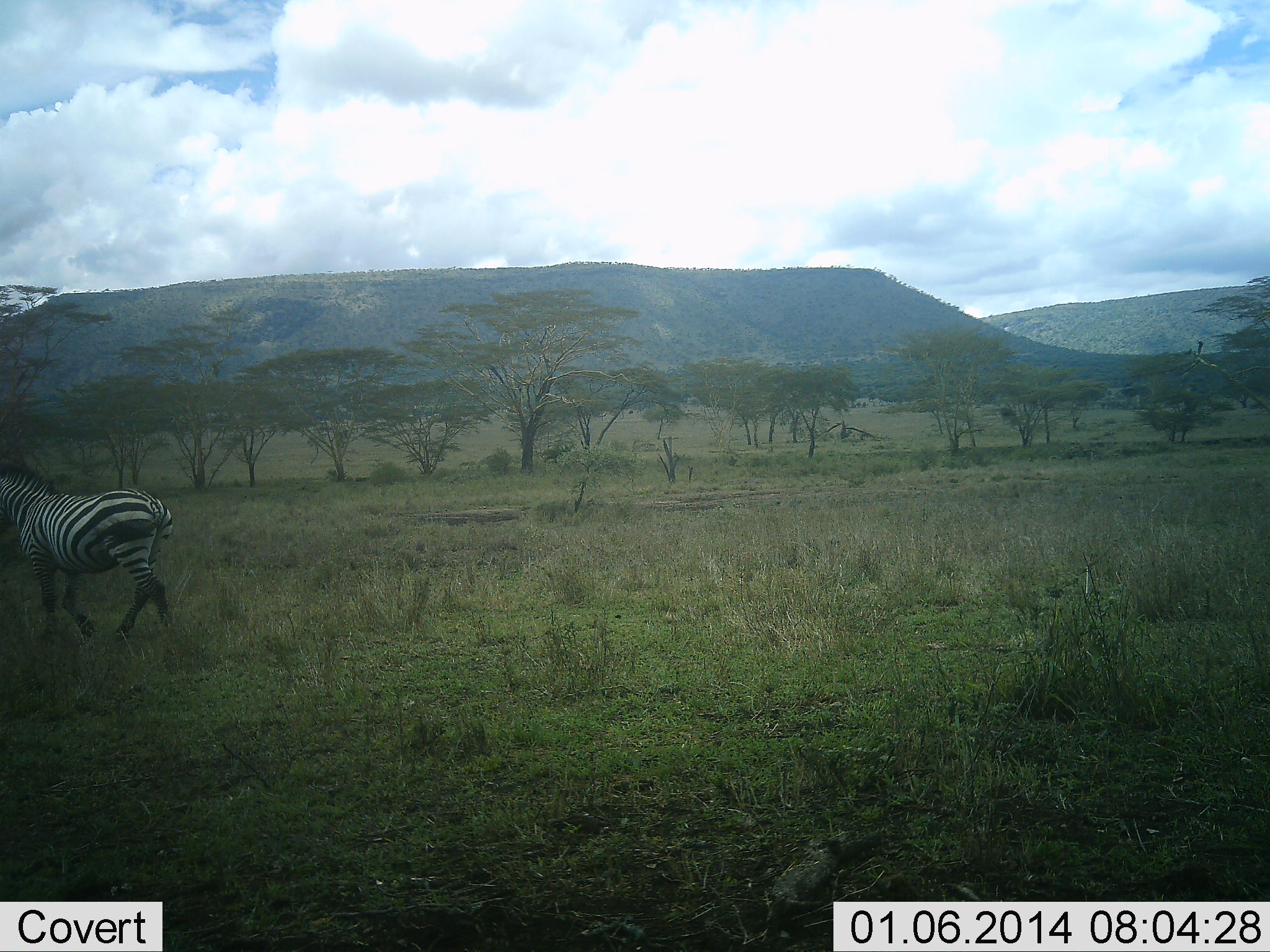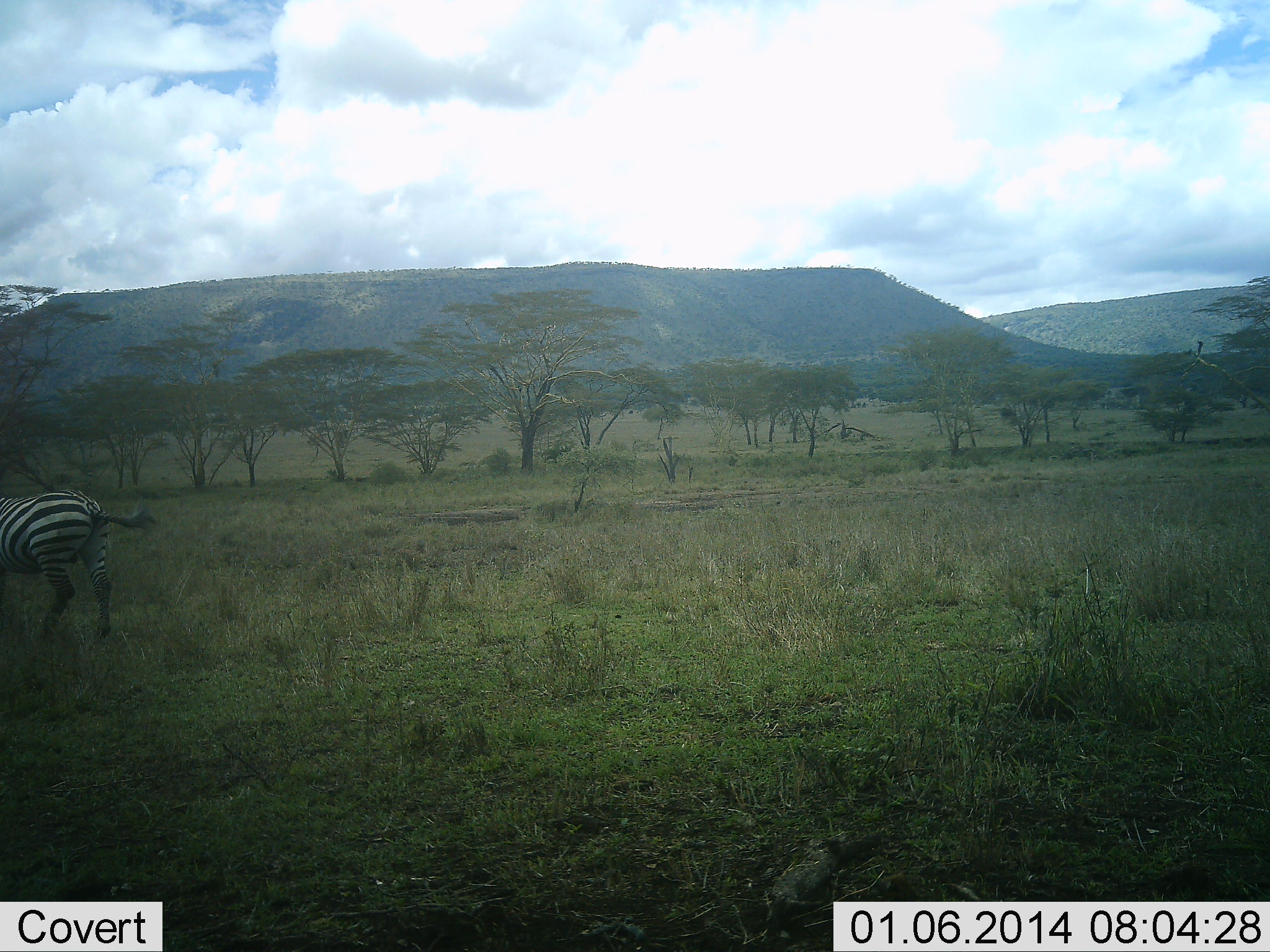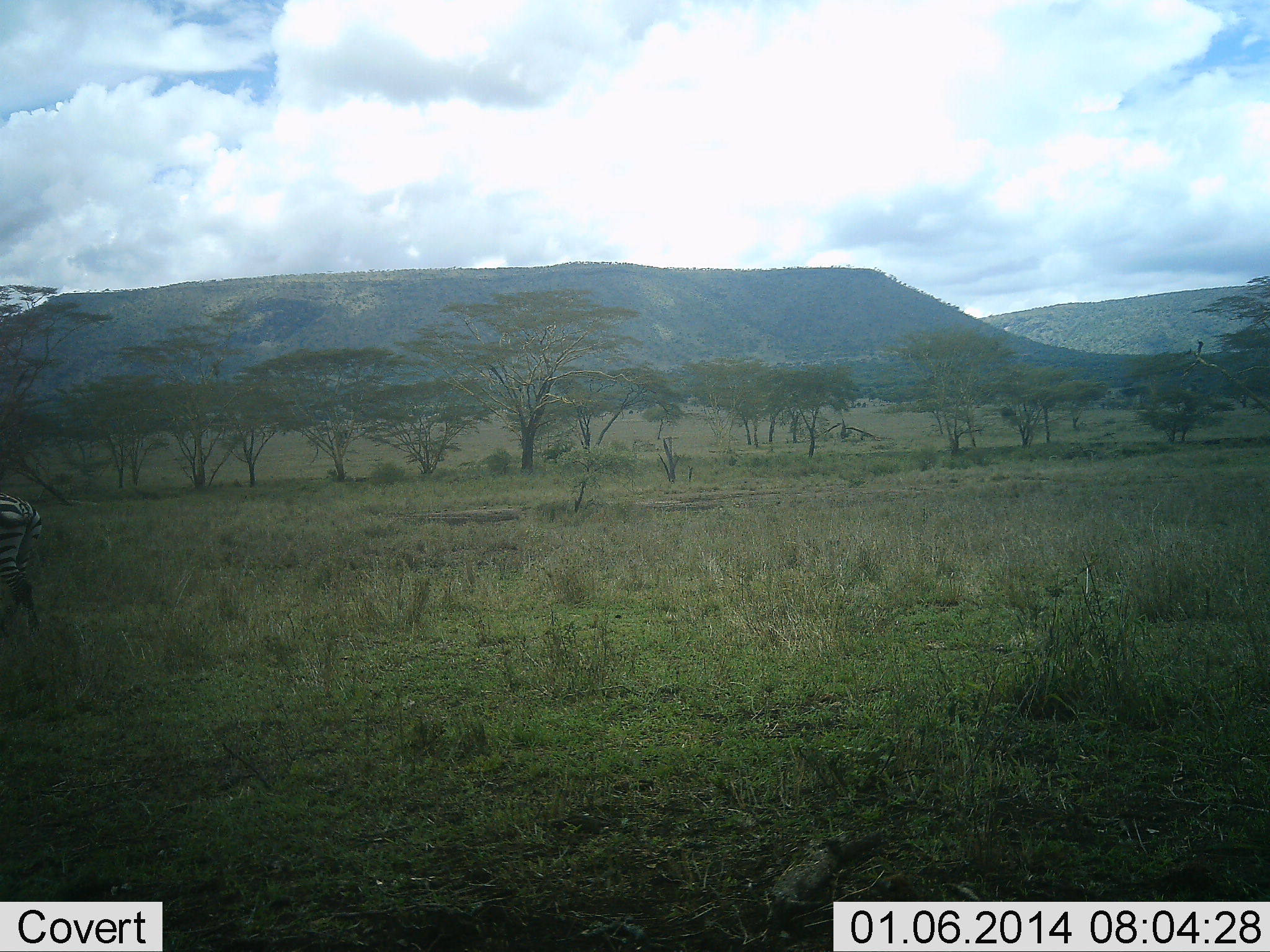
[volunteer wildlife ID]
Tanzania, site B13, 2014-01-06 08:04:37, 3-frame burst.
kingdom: Animalia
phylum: Chordata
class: Mammalia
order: Perissodactyla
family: Equidae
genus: Equus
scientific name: Equus quagga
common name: plains zebra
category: zebra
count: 1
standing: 0%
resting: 0%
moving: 100%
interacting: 0%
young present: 0%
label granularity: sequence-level